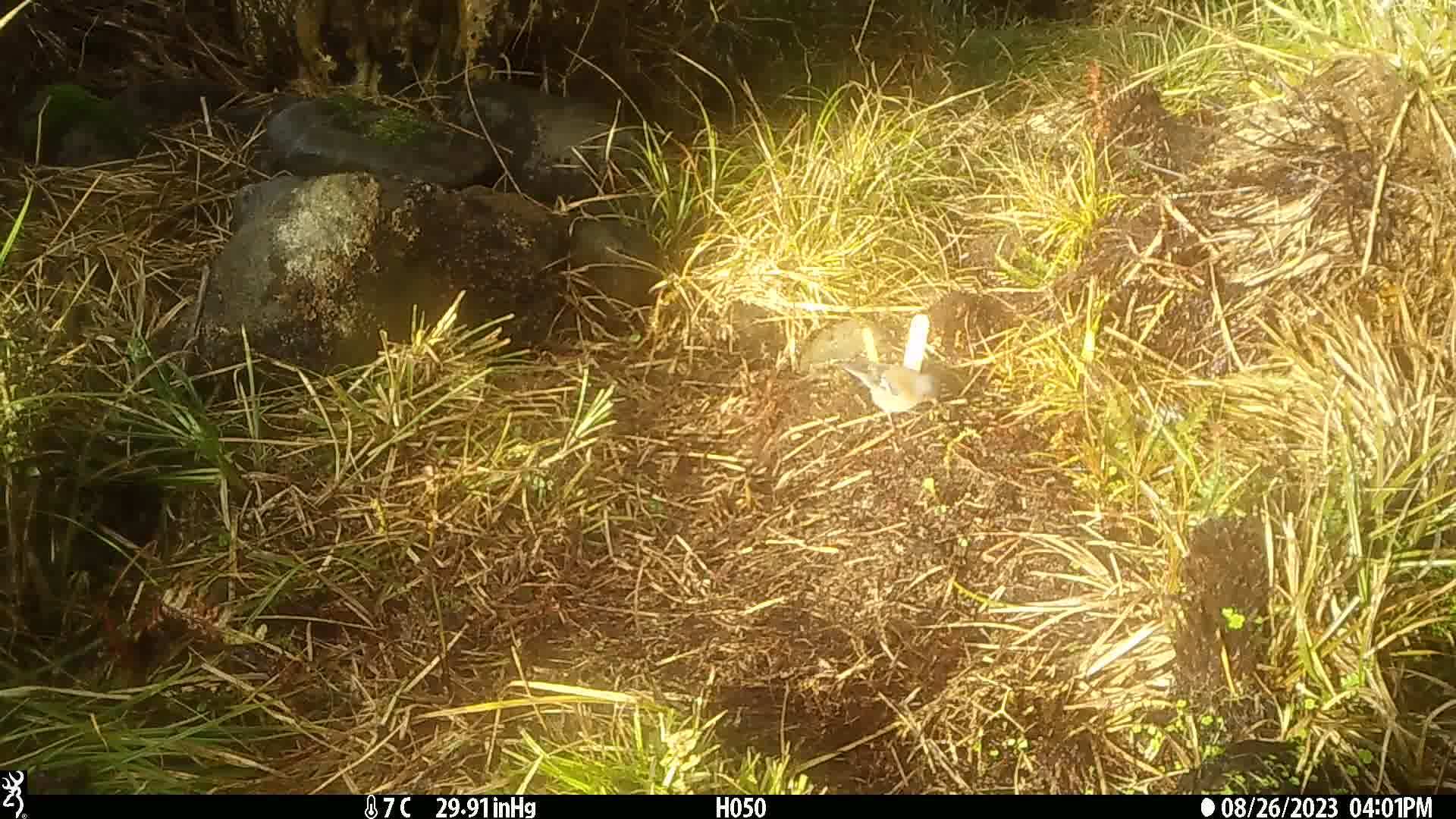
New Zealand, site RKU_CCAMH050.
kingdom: Animalia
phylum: Chordata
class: Aves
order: Passeriformes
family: Fringillidae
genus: Fringilla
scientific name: Fringilla coelebs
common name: common chaffinch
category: chaffinch